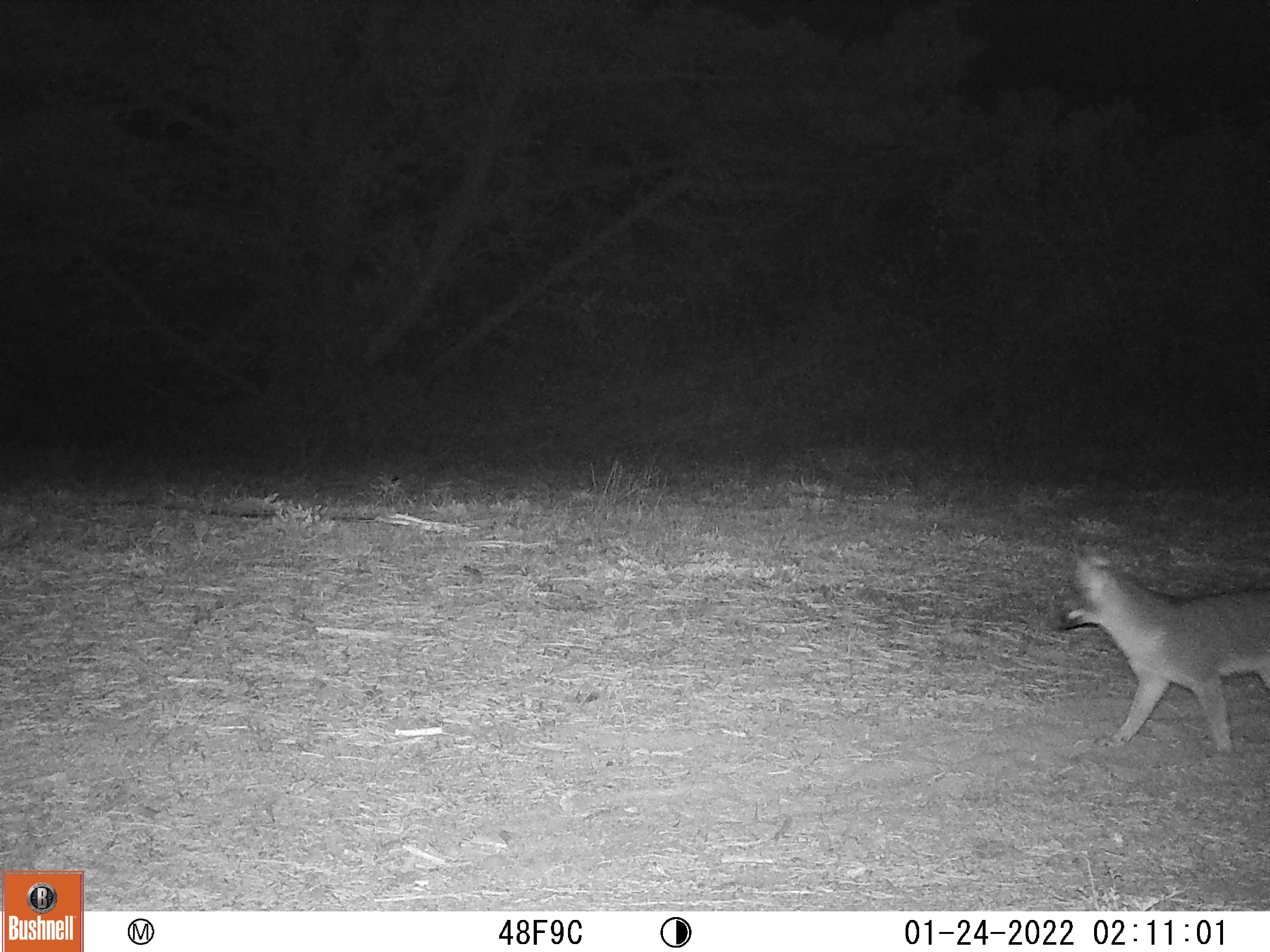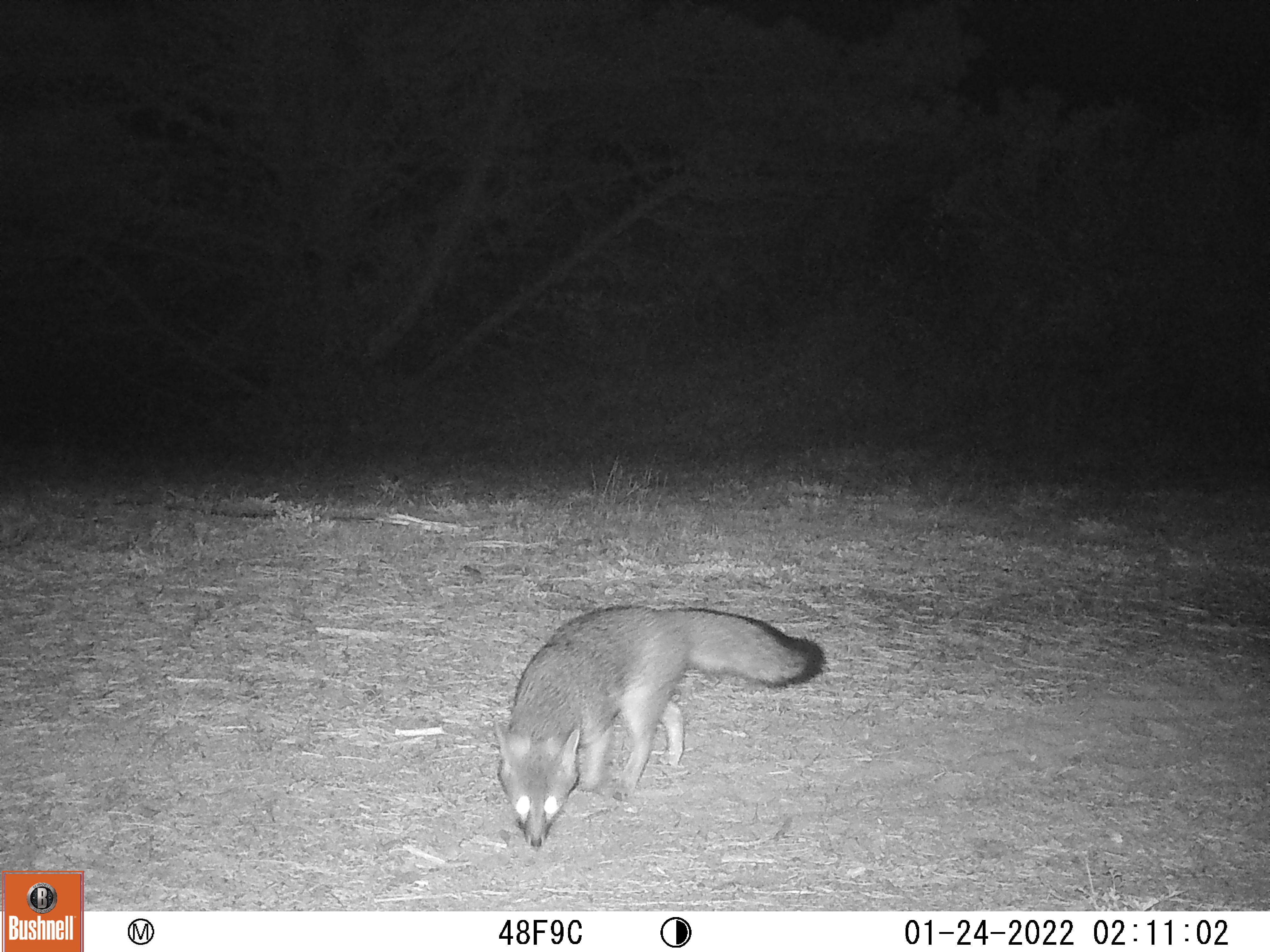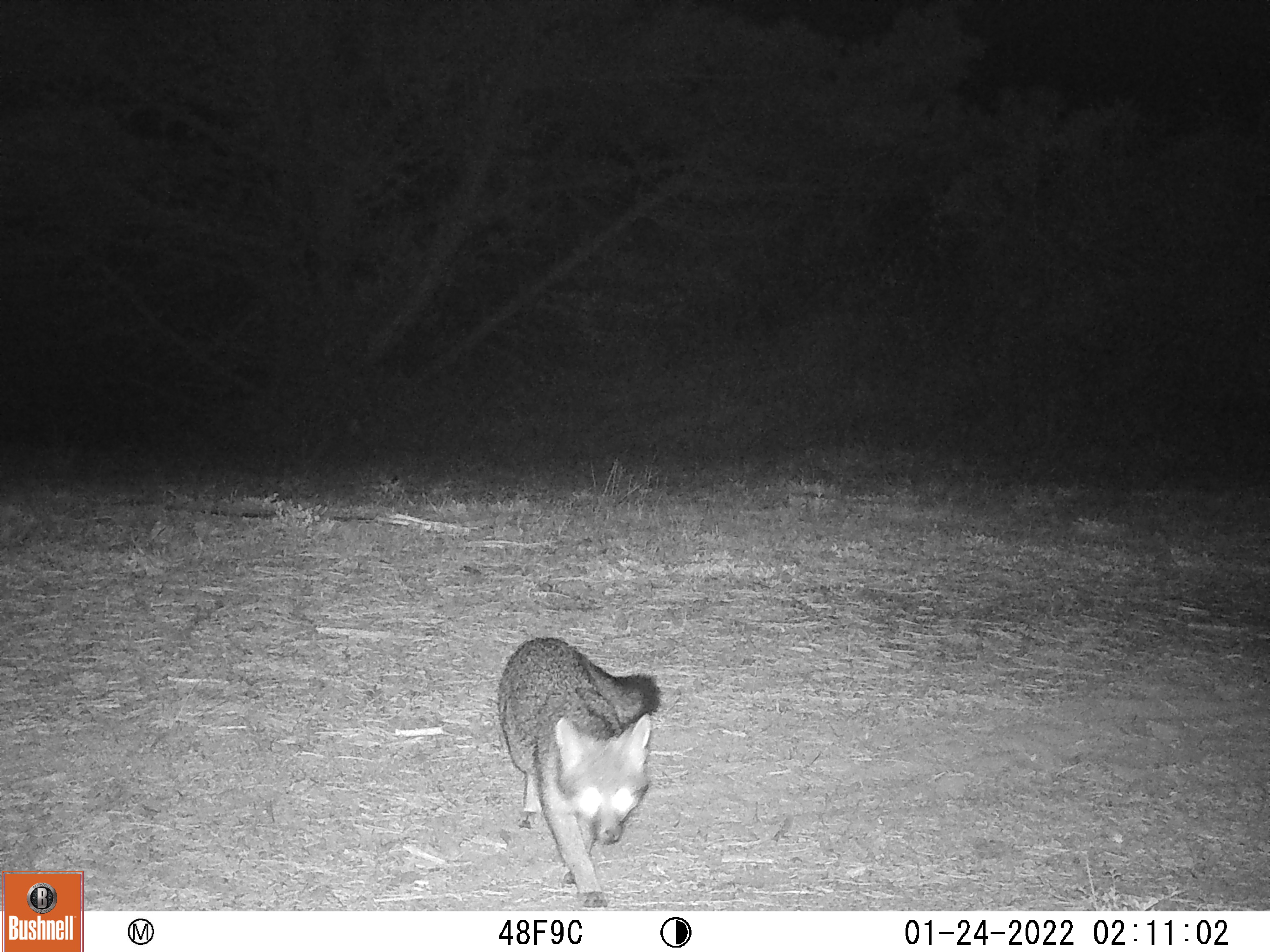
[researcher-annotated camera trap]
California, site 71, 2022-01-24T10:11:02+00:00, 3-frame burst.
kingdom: Animalia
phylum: Chordata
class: Mammalia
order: Carnivora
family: Canidae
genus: Urocyon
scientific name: Urocyon cinereoargenteus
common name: gray fox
Gray fox (Urocyon cinereoargenteus).